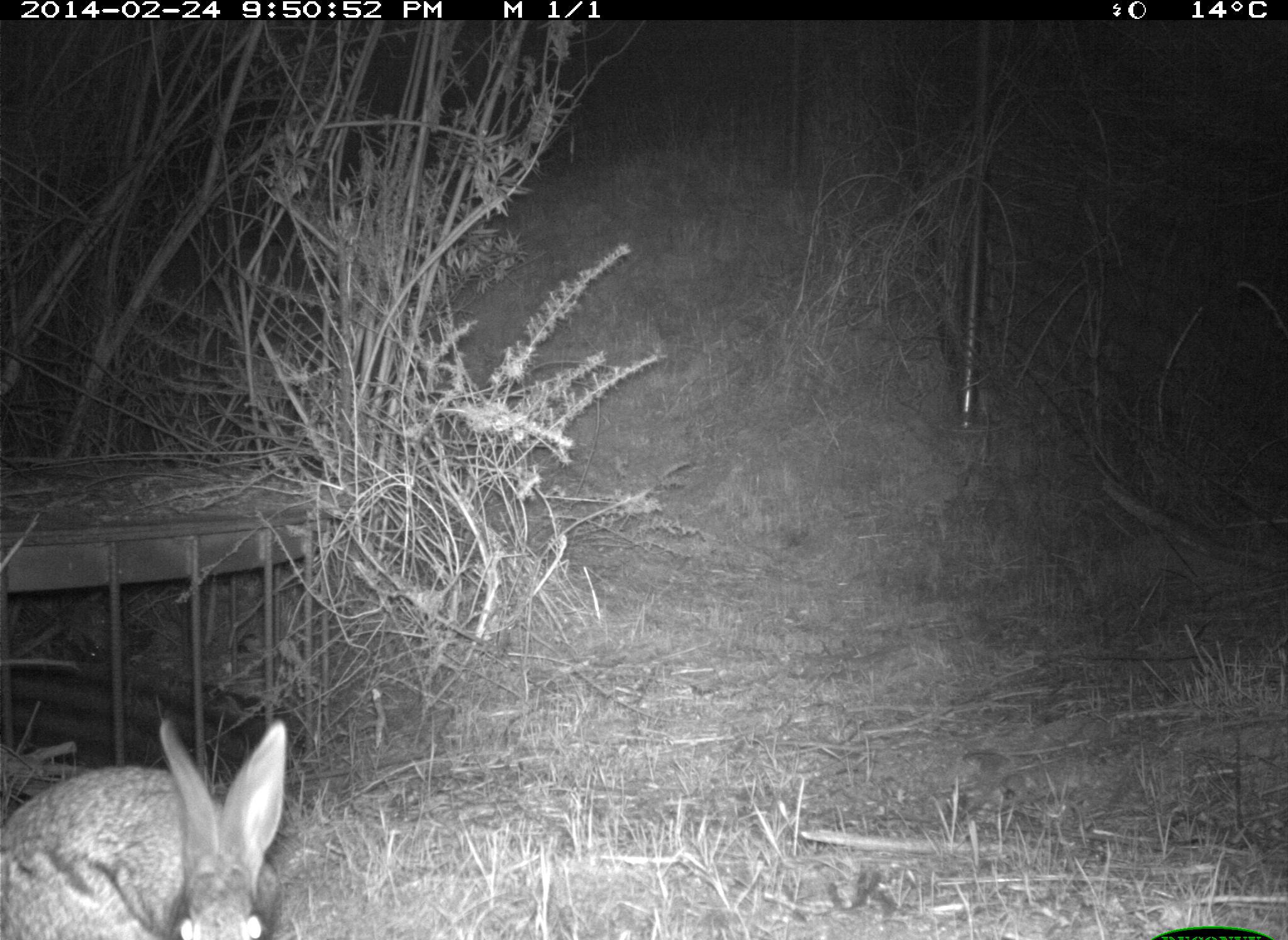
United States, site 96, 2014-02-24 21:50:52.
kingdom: Animalia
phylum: Chordata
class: Mammalia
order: Lagomorpha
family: Leporidae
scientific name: Leporidae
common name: rabbits and hares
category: rabbit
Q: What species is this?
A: Rabbit (rabbits and hares) (Leporidae).